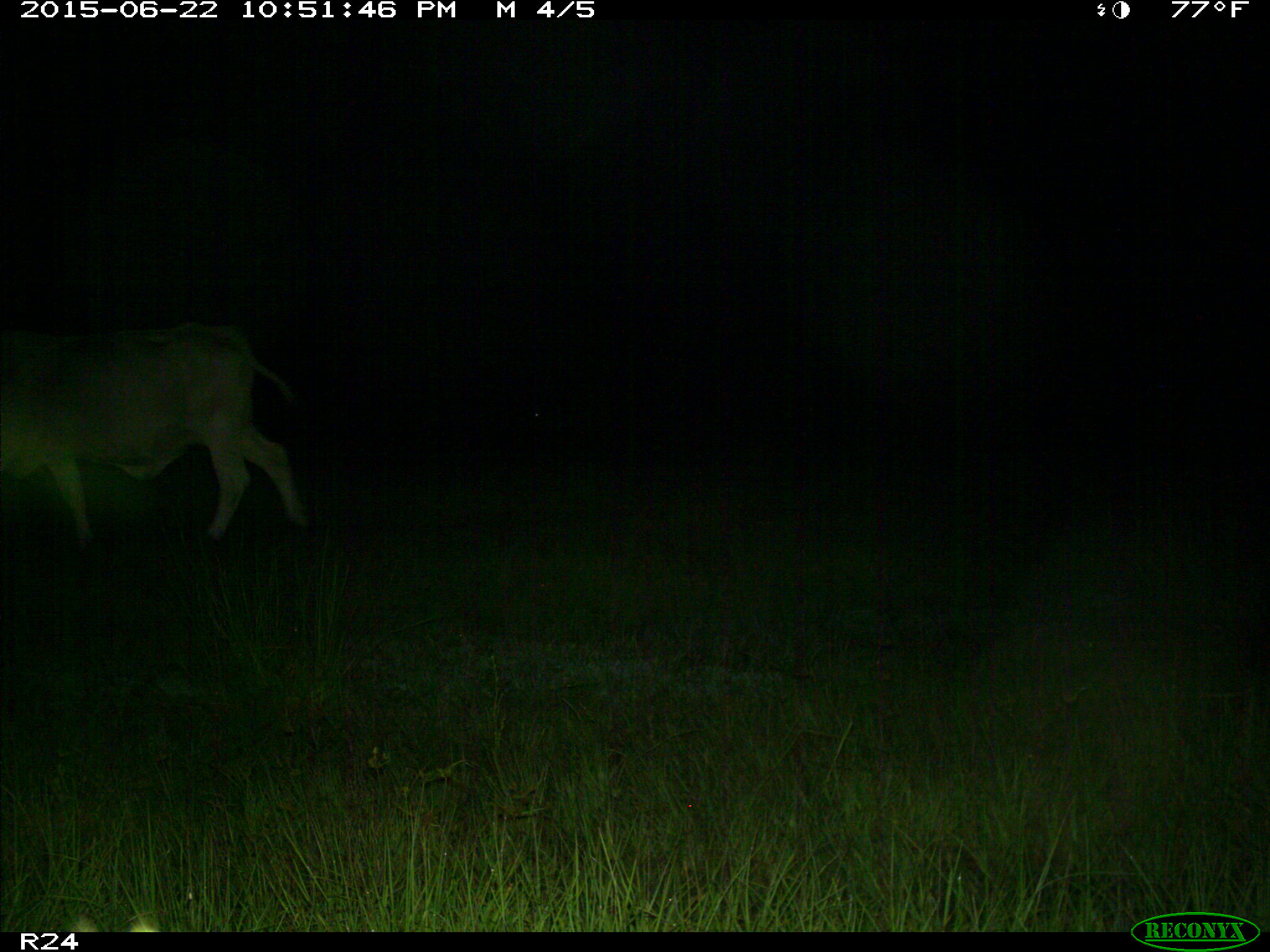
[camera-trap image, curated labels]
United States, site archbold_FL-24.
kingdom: Animalia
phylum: Chordata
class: Mammalia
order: Artiodactyla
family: Bovidae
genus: Bos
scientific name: Bos taurus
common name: domestic cow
Bos taurus (domestic cow).